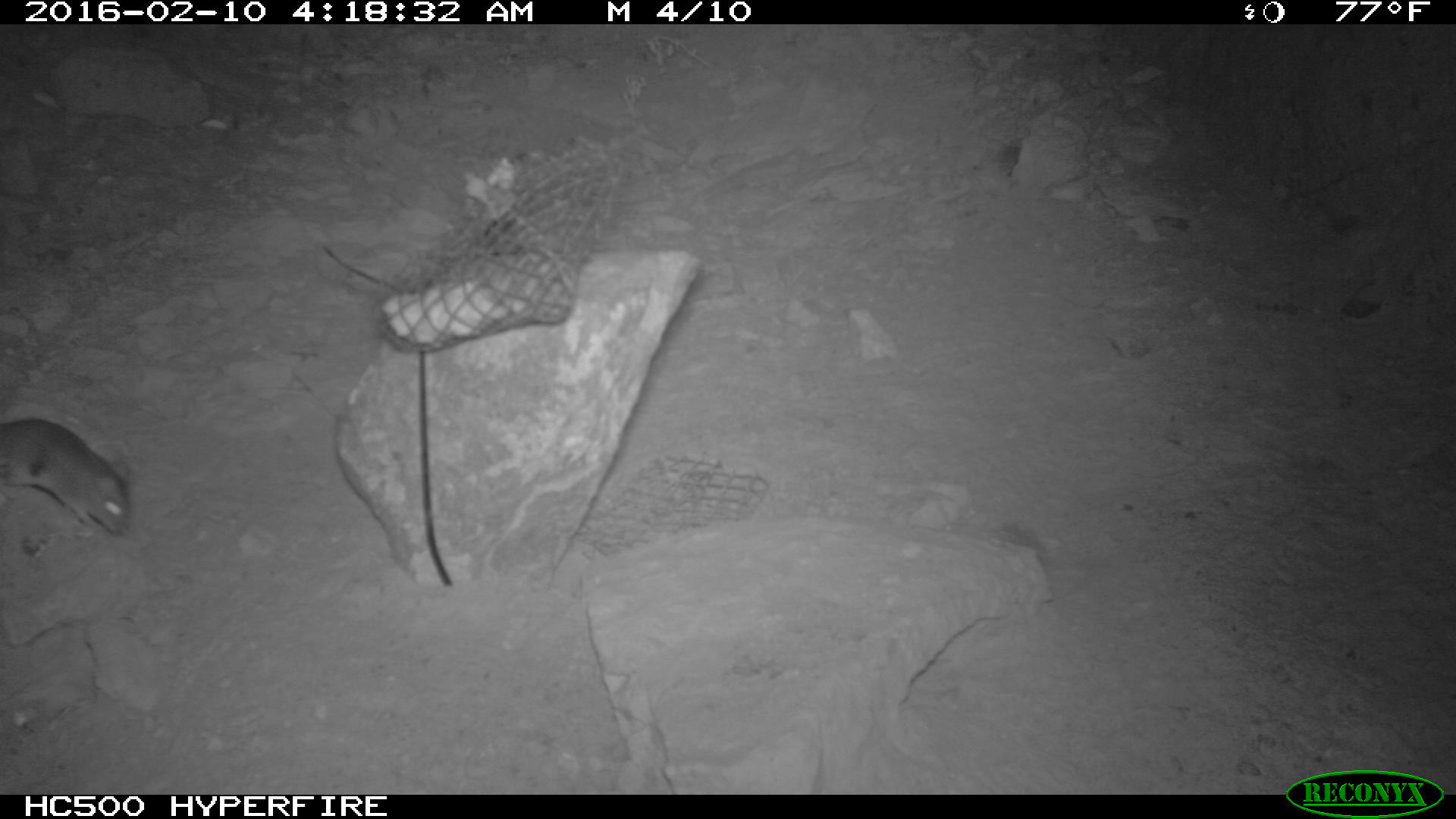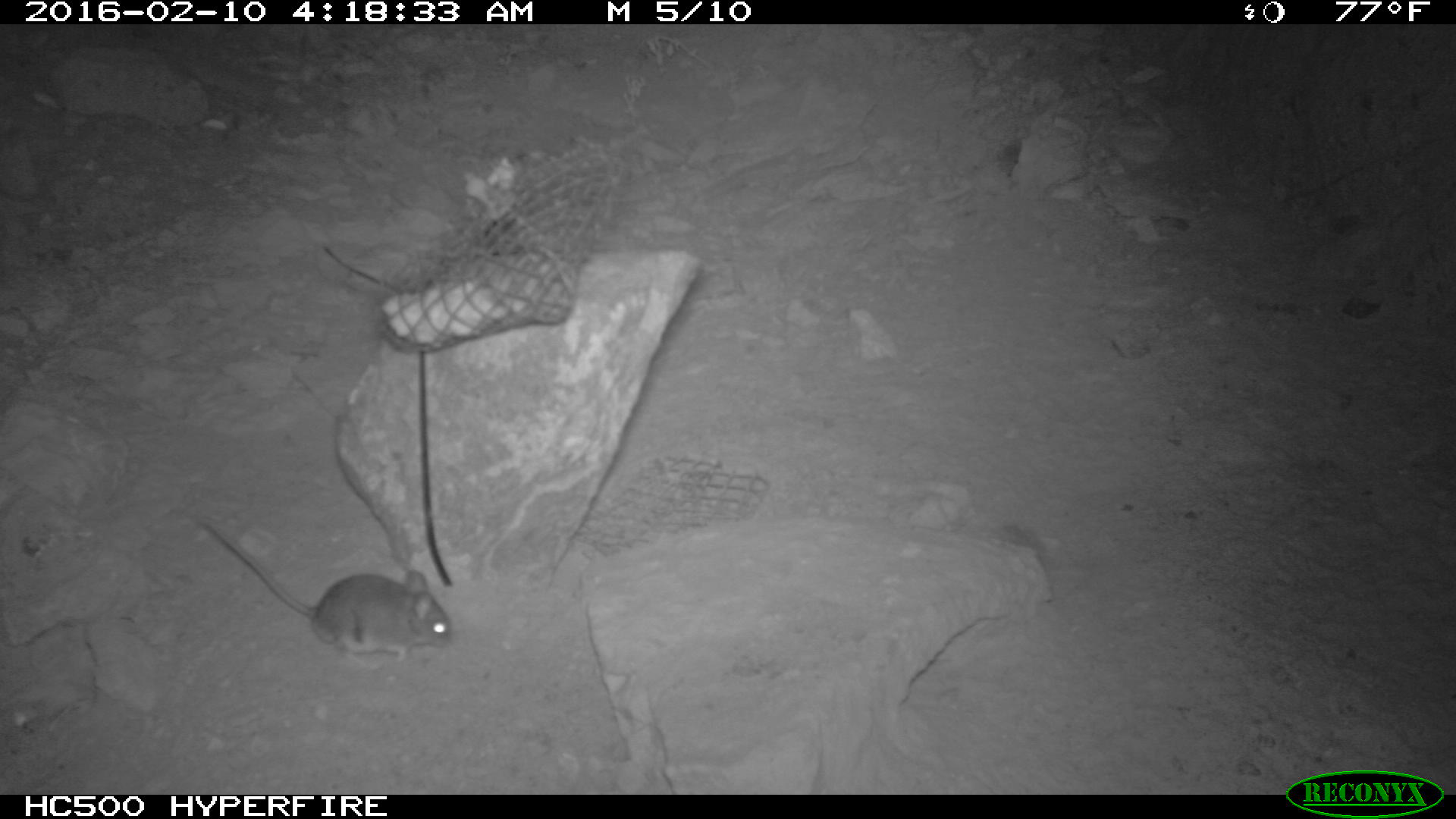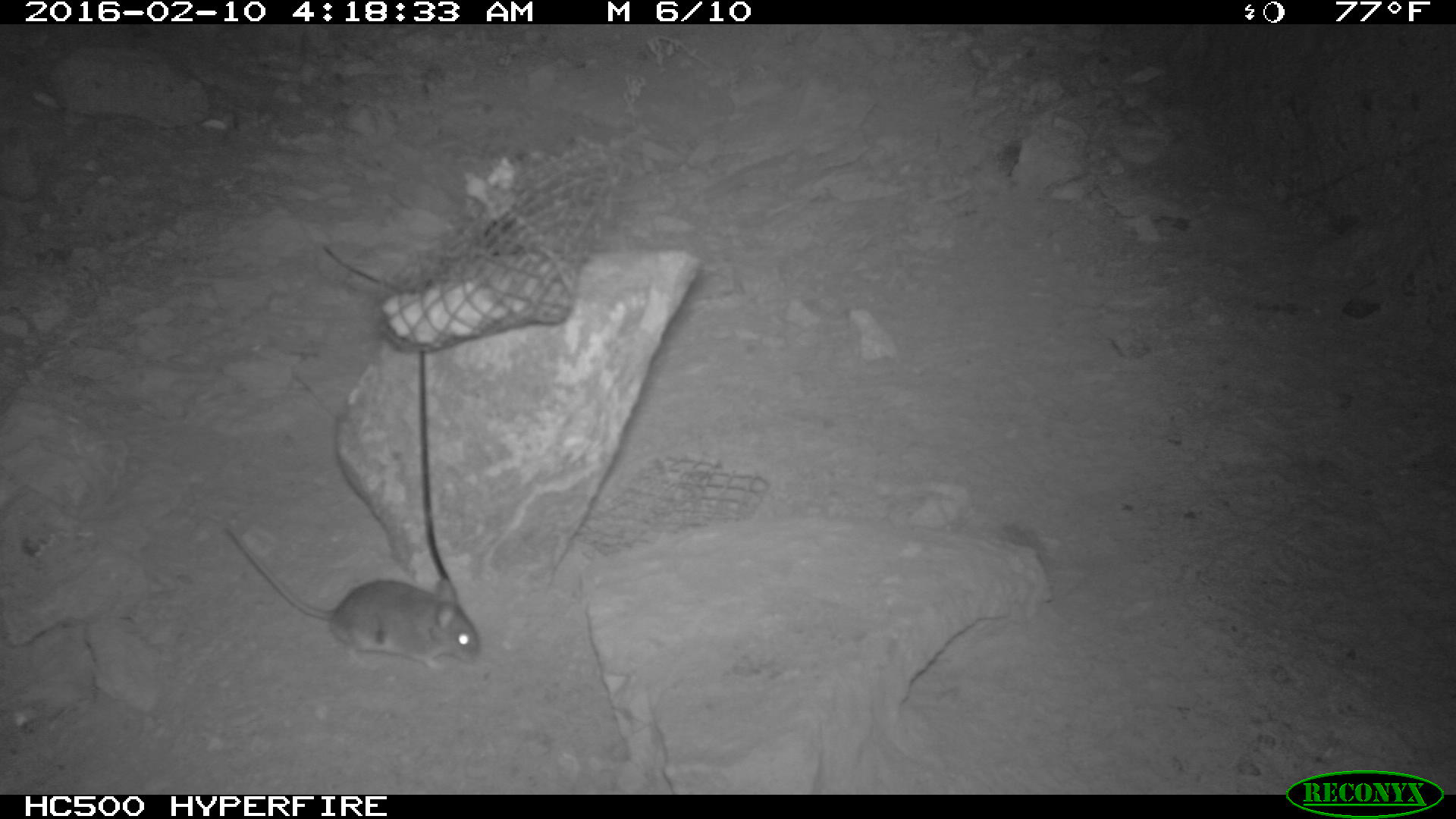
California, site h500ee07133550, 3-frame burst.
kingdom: Animalia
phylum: Chordata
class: Mammalia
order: Rodentia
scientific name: Rodentia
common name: rodent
Rodent (Rodentia).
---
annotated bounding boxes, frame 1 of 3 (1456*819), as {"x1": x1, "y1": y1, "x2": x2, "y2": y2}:
rodent: {"x1": 0, "y1": 417, "x2": 130, "y2": 535}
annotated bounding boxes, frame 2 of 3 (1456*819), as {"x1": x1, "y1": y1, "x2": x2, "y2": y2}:
rodent: {"x1": 195, "y1": 514, "x2": 450, "y2": 669}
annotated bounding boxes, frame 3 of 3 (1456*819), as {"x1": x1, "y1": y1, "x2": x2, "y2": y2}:
rodent: {"x1": 229, "y1": 527, "x2": 482, "y2": 678}